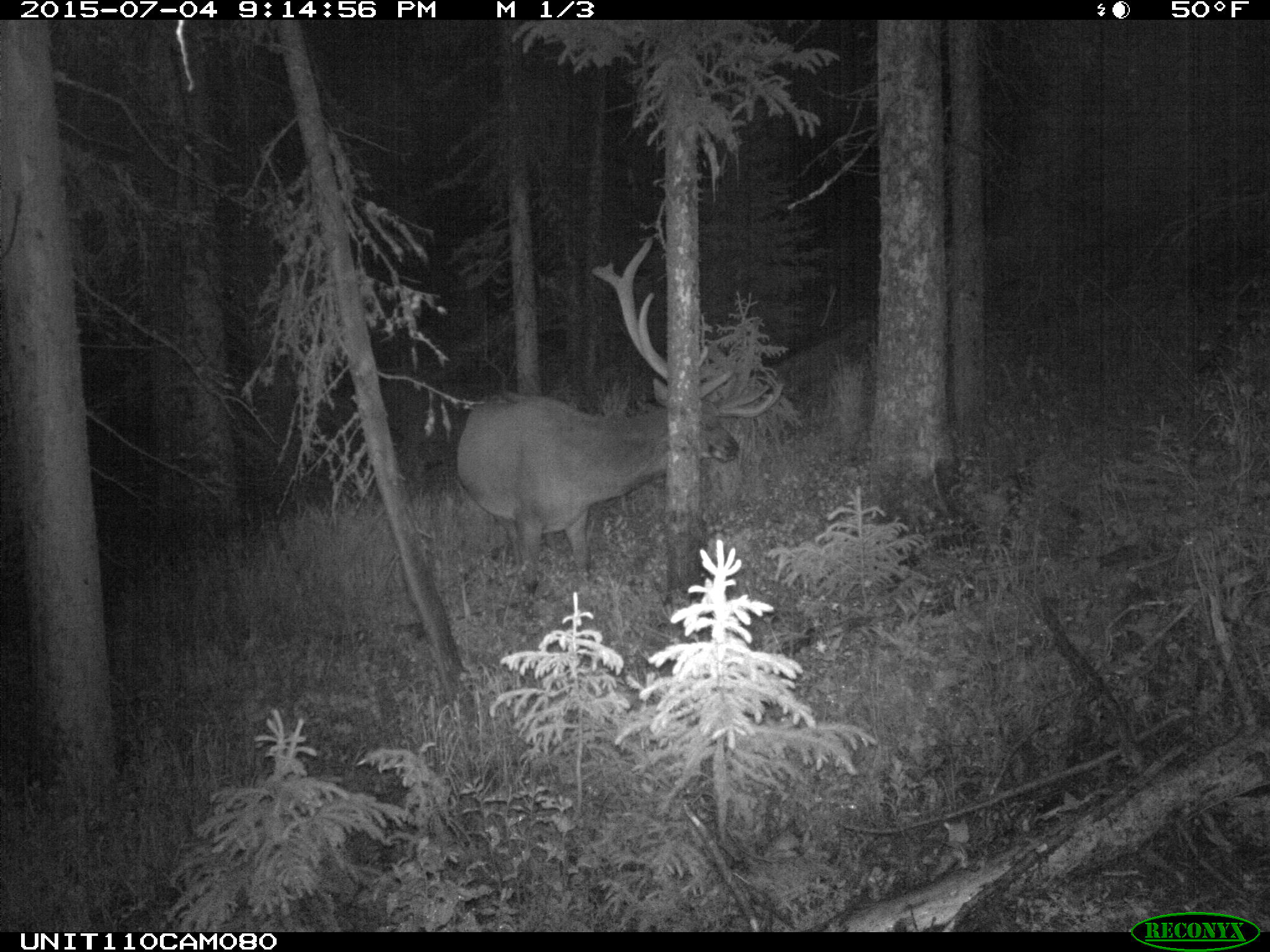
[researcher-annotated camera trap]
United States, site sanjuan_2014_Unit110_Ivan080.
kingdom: Animalia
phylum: Chordata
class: Mammalia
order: Artiodactyla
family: Cervidae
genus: Cervus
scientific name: Cervus elaphus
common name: red deer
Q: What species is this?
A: Cervus elaphus (red deer).